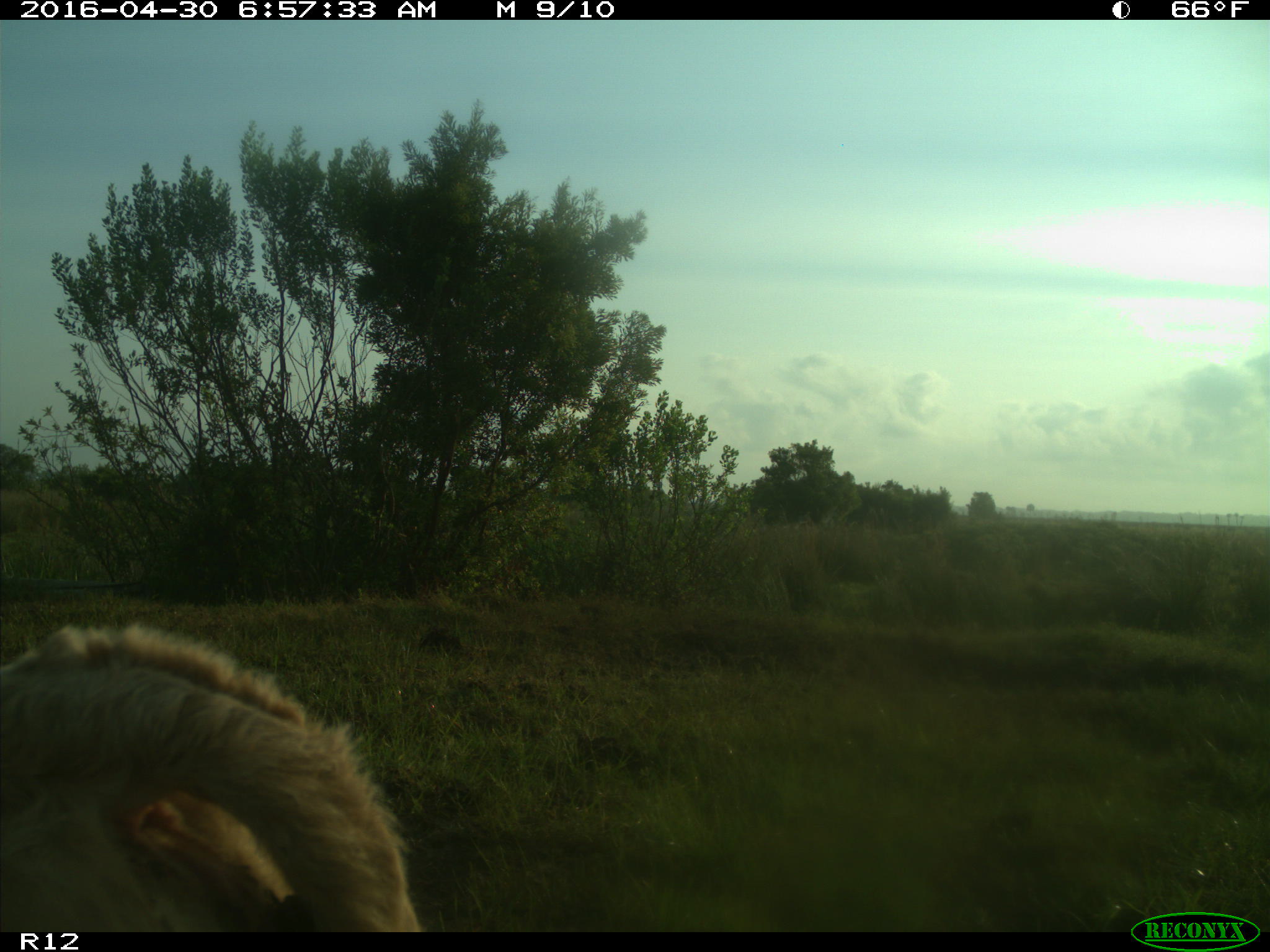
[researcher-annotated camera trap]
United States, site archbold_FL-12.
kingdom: Animalia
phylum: Chordata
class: Mammalia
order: Artiodactyla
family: Bovidae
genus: Bos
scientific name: Bos taurus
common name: domestic cow